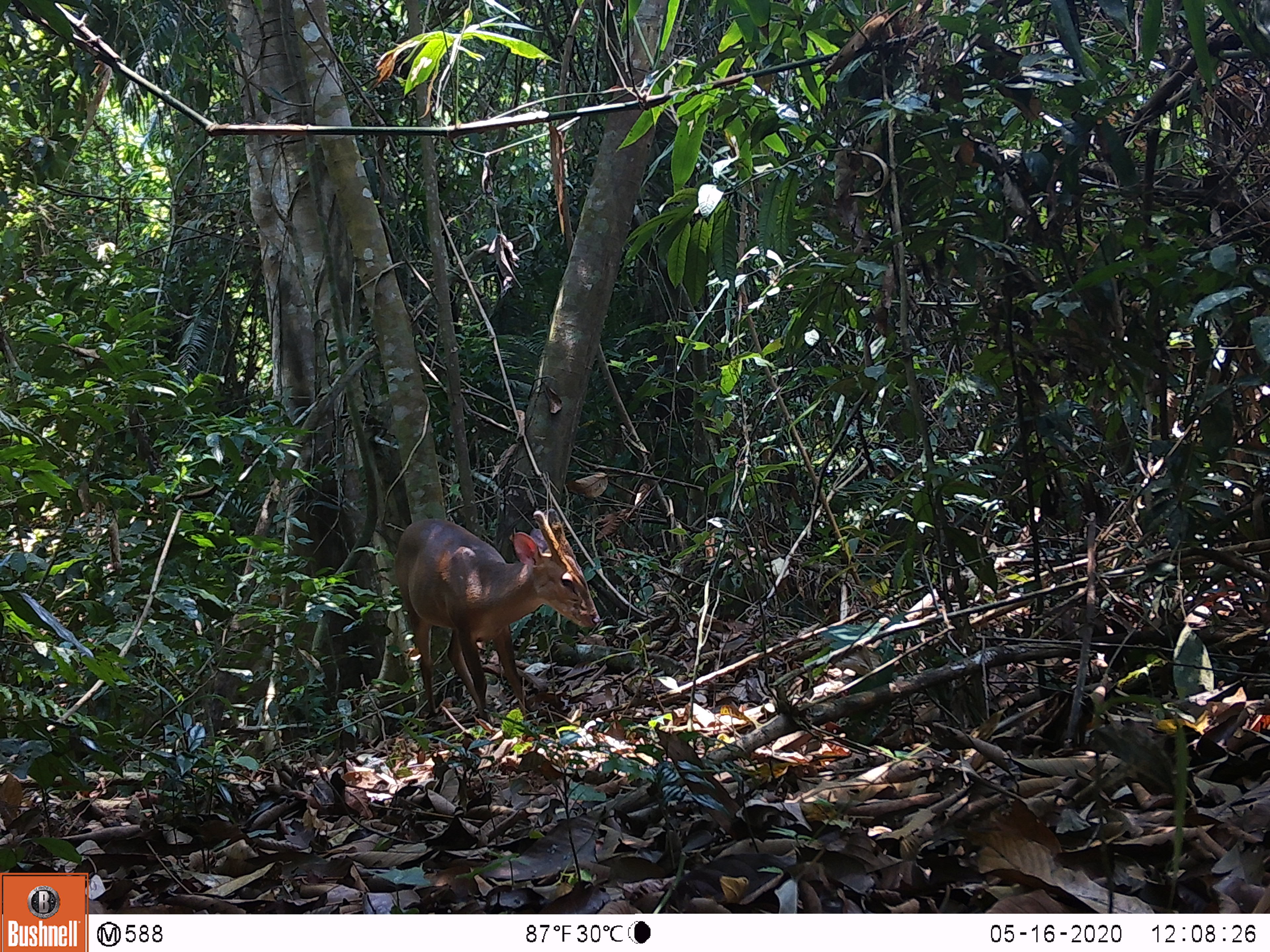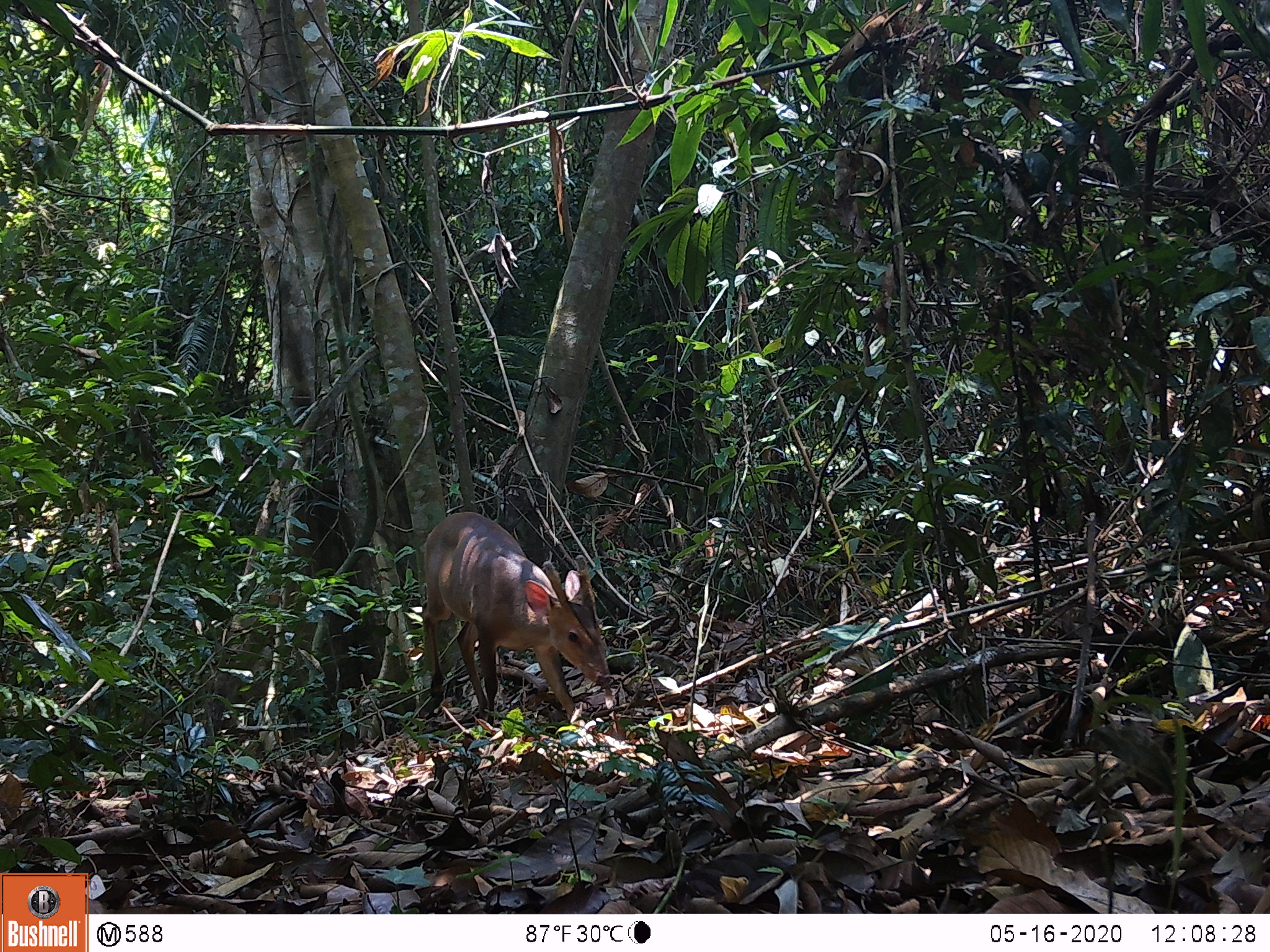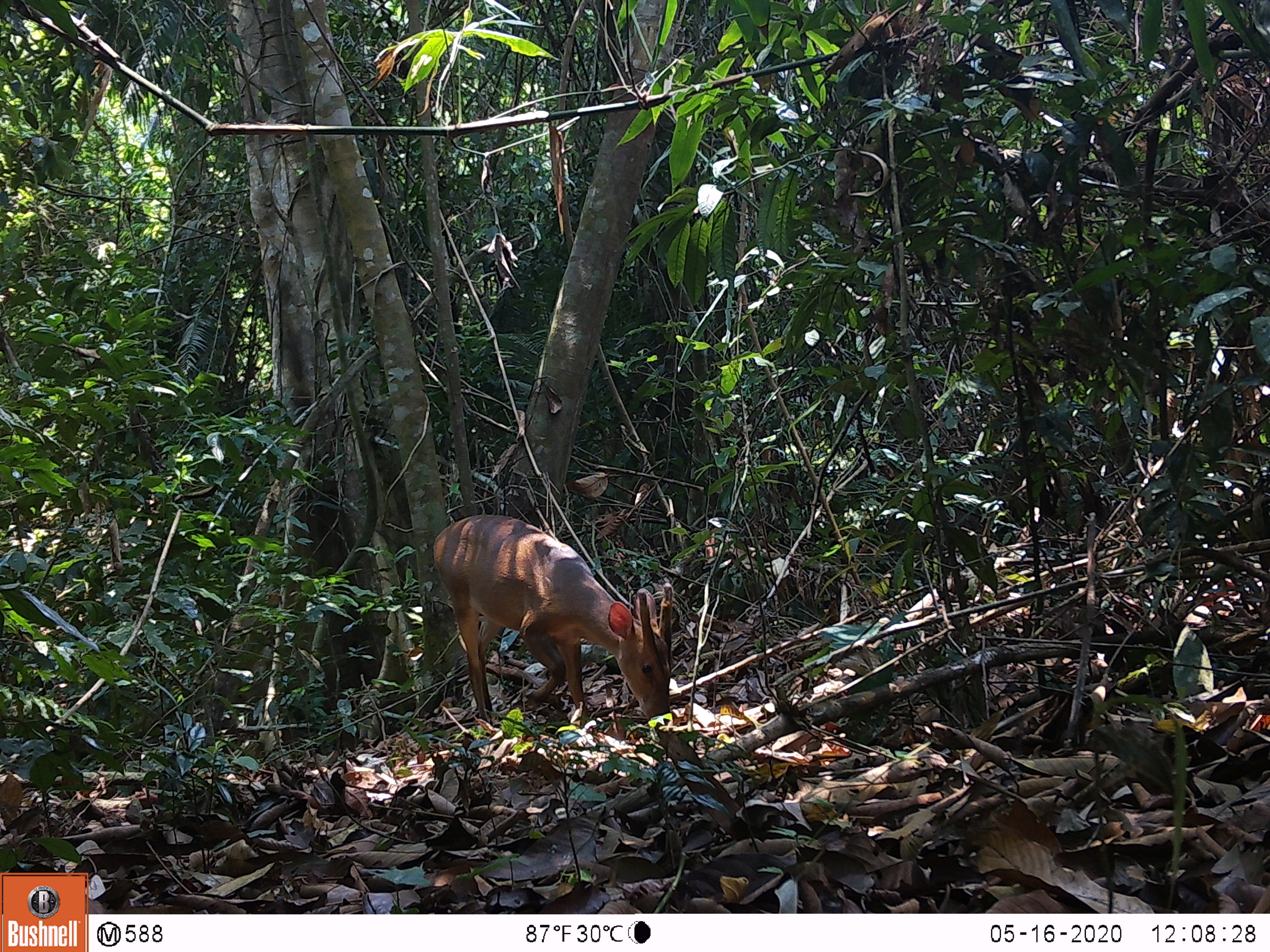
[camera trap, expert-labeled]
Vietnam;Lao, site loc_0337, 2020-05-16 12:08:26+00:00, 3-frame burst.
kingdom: Animalia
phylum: Chordata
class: Mammalia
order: Artiodactyla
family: Cervidae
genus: Muntiacus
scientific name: Muntiacus vuquangensis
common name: large-antlered muntjac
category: large antlered muntjac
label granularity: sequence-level